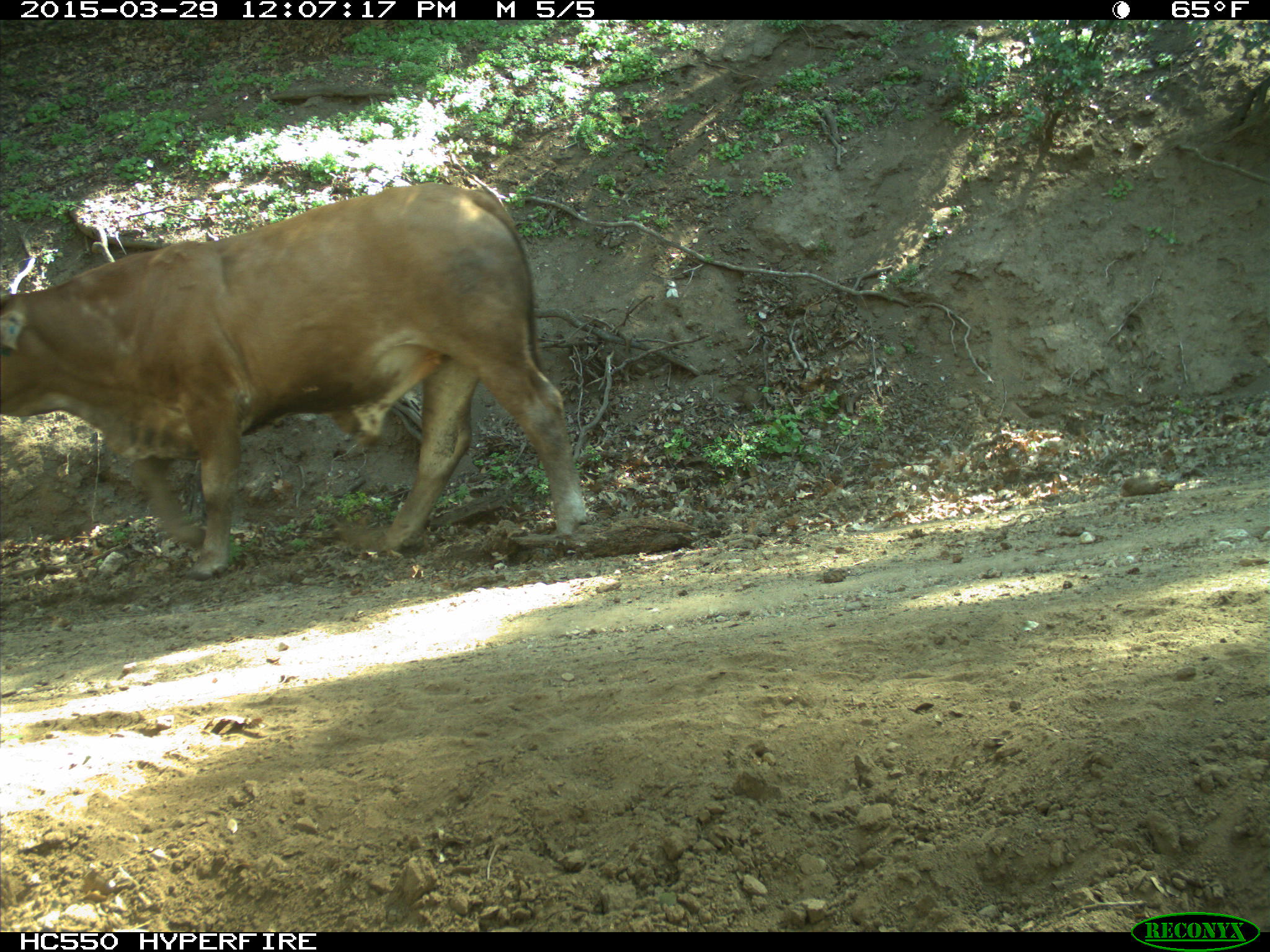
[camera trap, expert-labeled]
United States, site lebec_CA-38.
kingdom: Animalia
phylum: Chordata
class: Mammalia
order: Artiodactyla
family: Bovidae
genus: Bos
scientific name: Bos taurus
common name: domestic cow